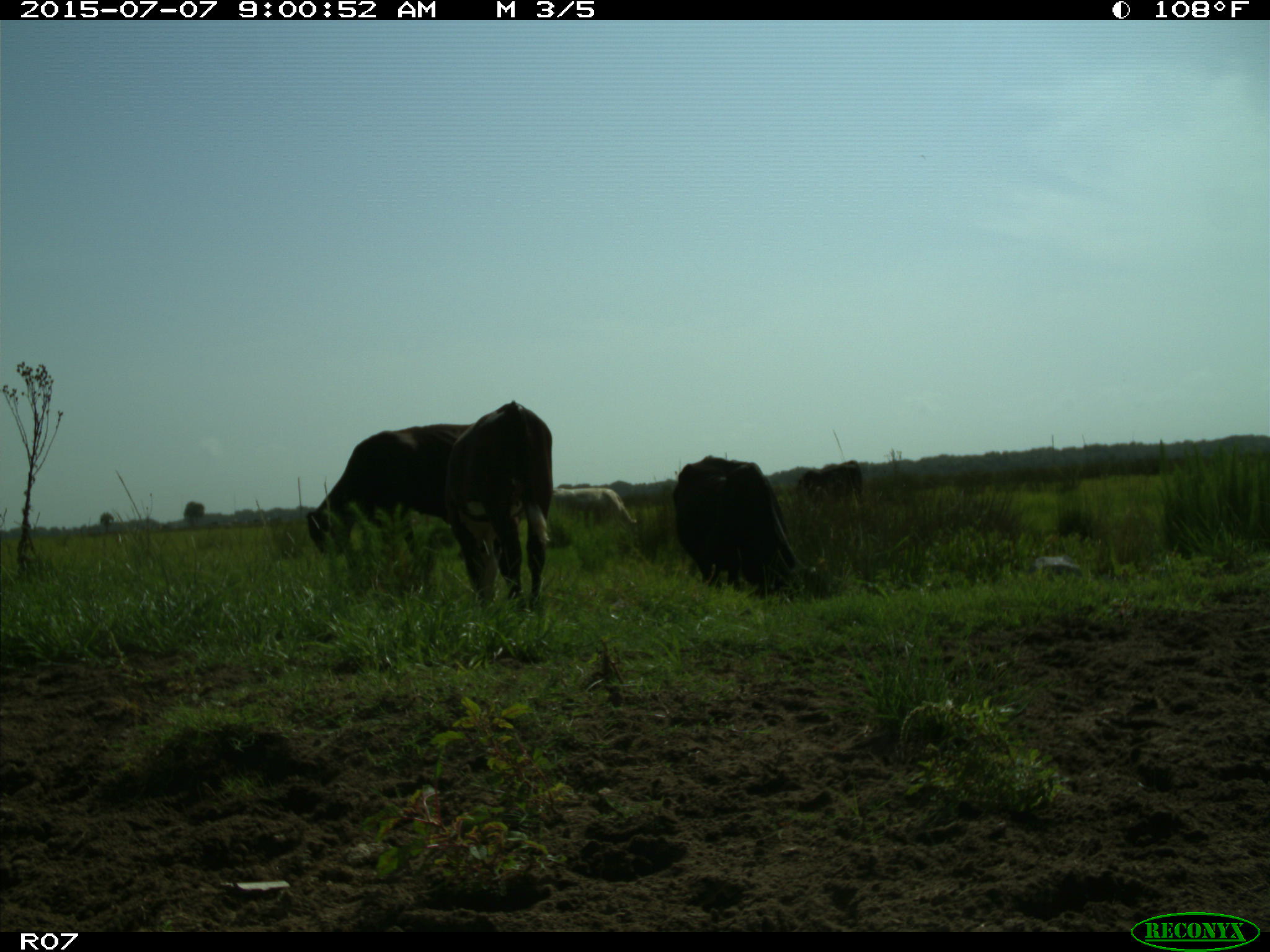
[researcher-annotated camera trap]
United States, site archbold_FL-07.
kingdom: Animalia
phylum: Chordata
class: Mammalia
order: Artiodactyla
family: Bovidae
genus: Bos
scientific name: Bos taurus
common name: domestic cow